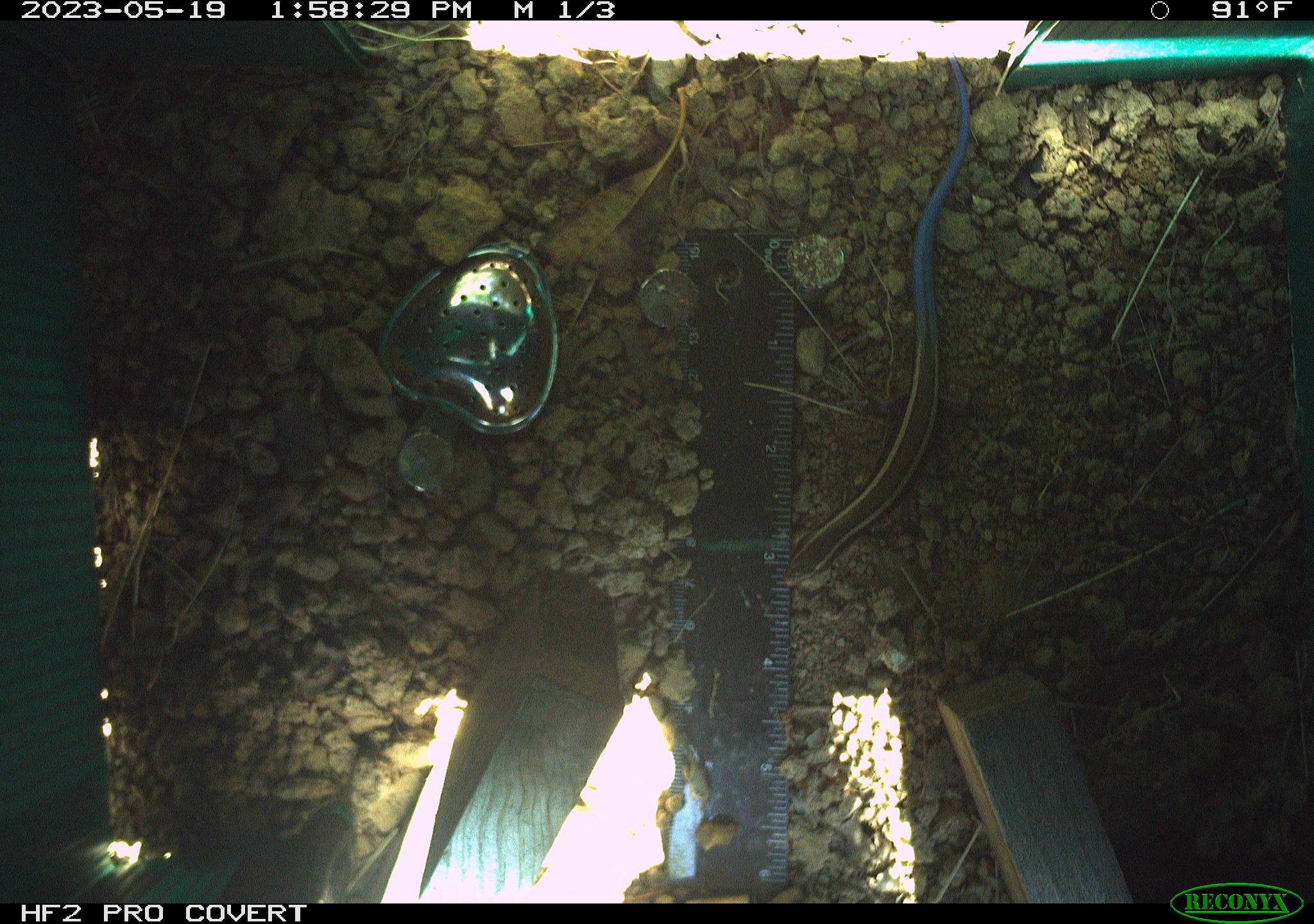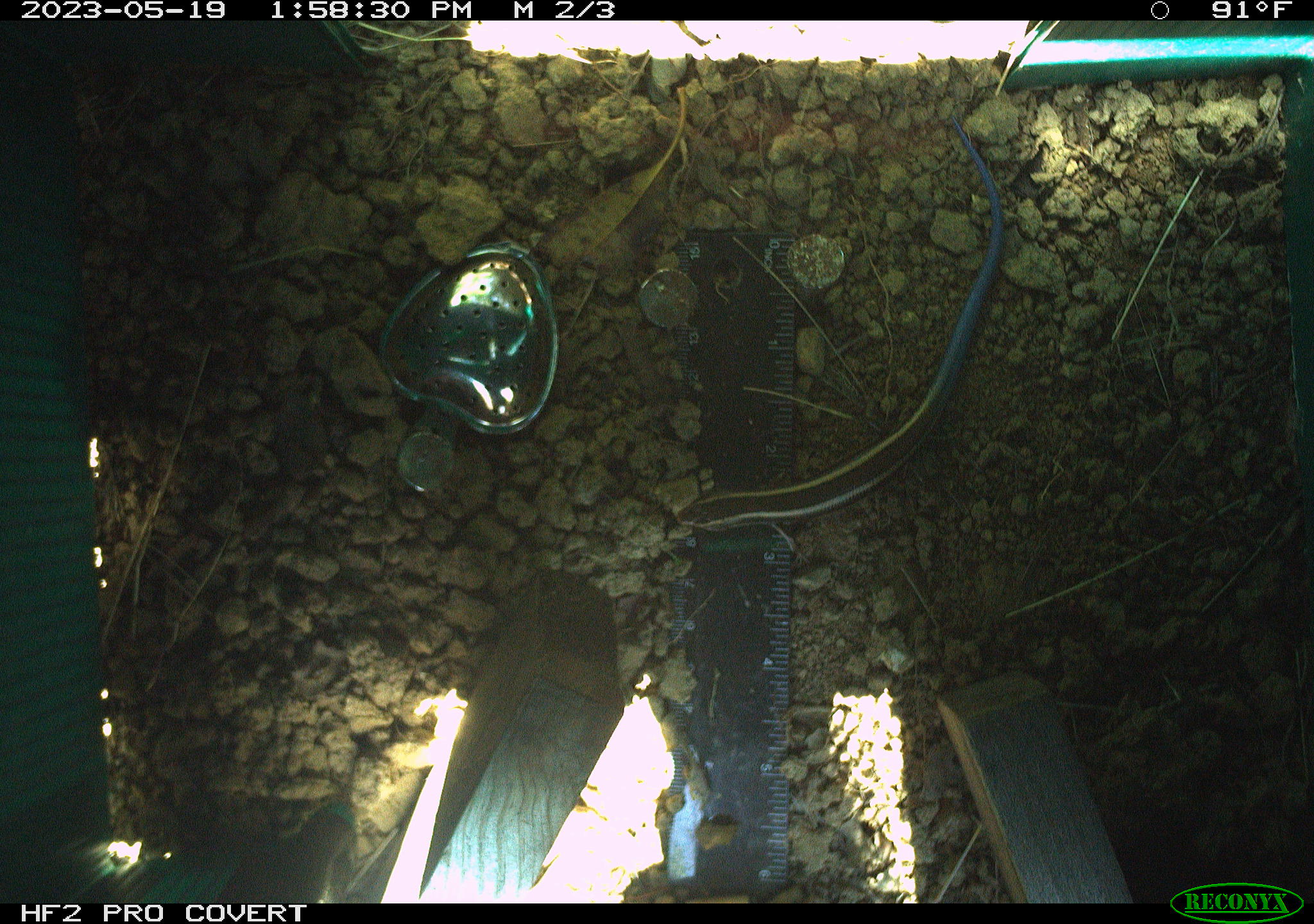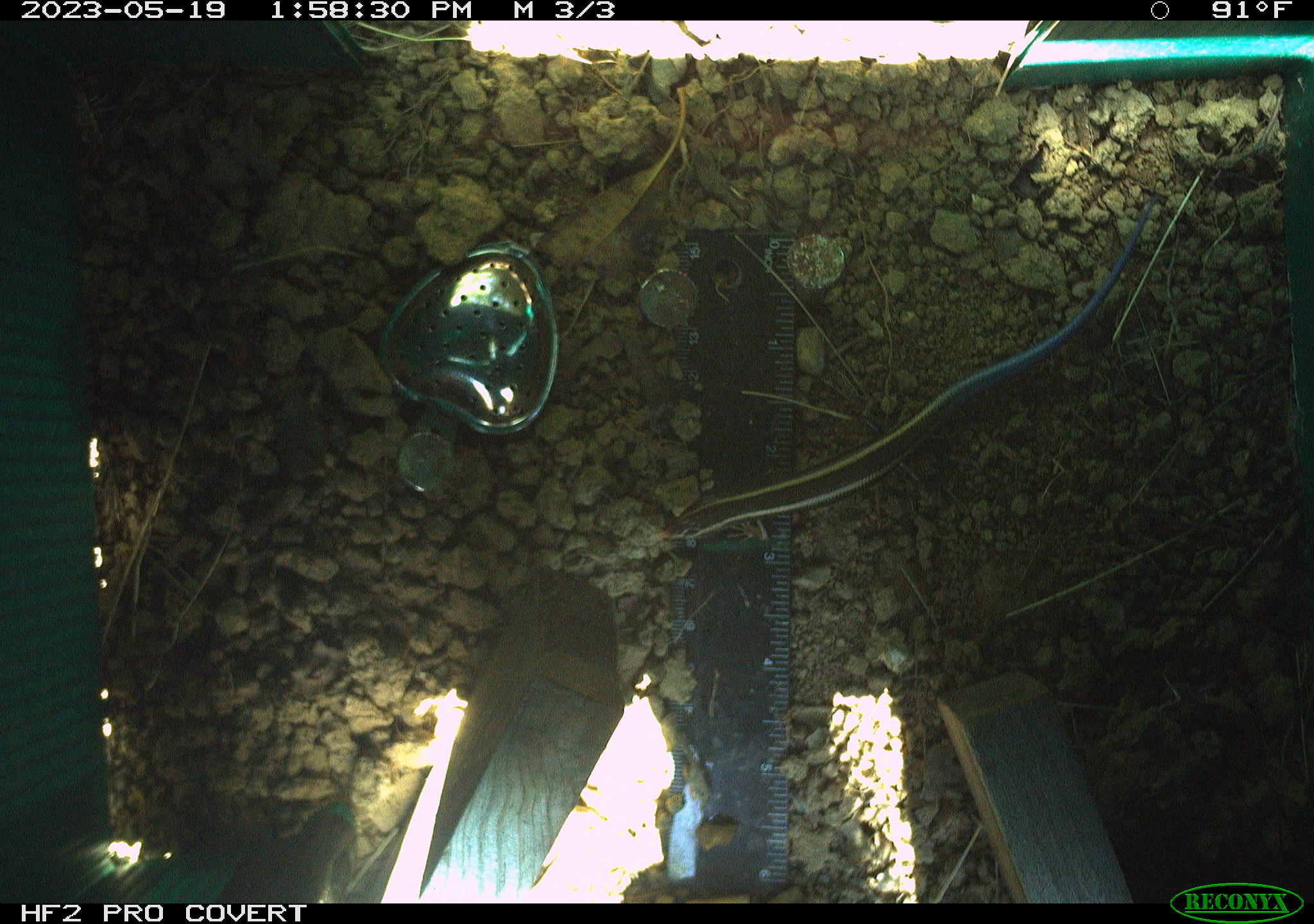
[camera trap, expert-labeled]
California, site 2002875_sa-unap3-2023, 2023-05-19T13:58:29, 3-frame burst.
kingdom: Animalia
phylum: Chordata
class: Reptilia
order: Squamata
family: Scincidae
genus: Plestiodon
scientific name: Plestiodon skiltonianus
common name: western skink